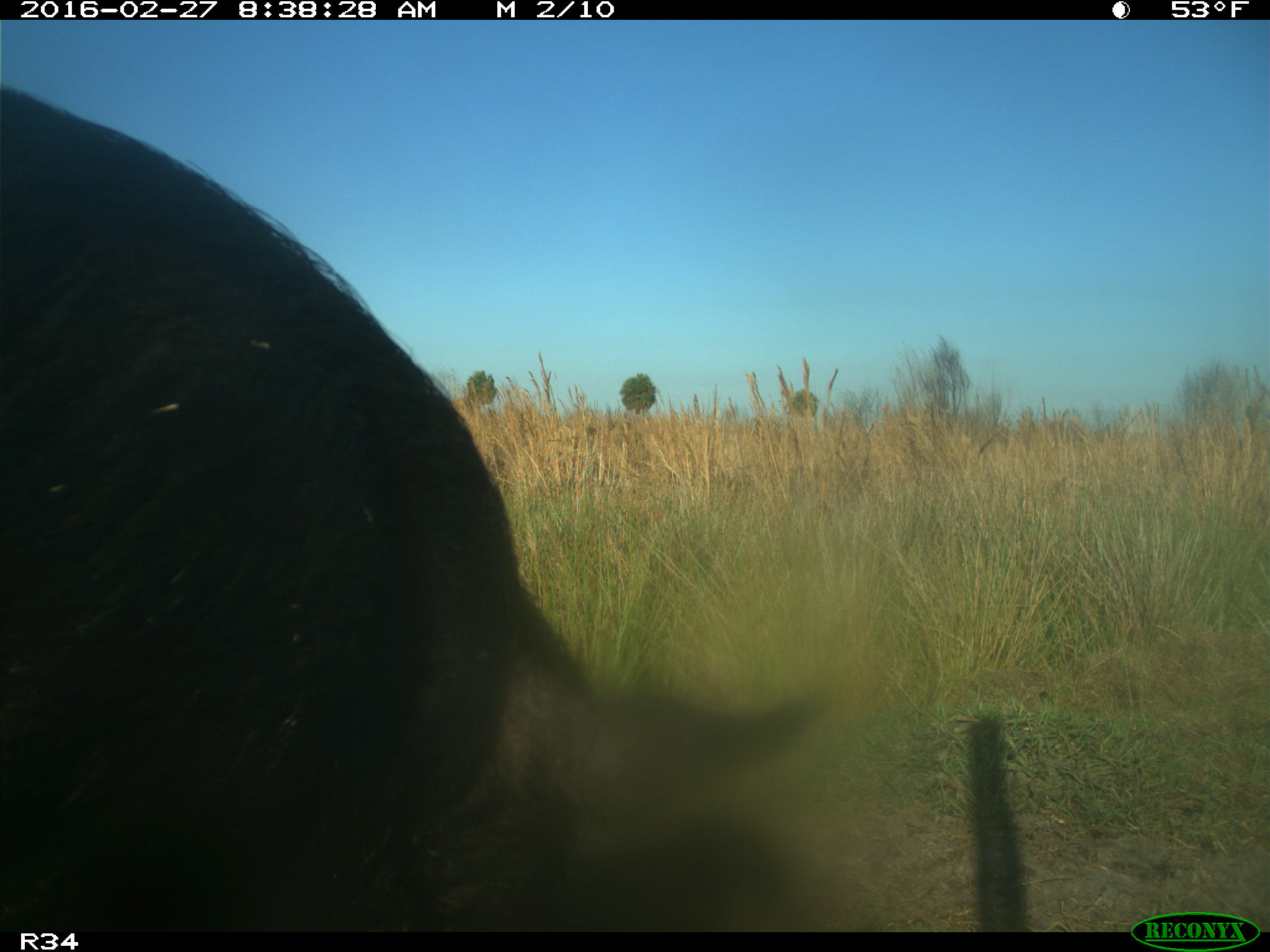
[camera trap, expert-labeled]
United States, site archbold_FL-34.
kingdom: Animalia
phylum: Chordata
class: Mammalia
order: Artiodactyla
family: Suidae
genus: Sus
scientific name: Sus scrofa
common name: wild boar